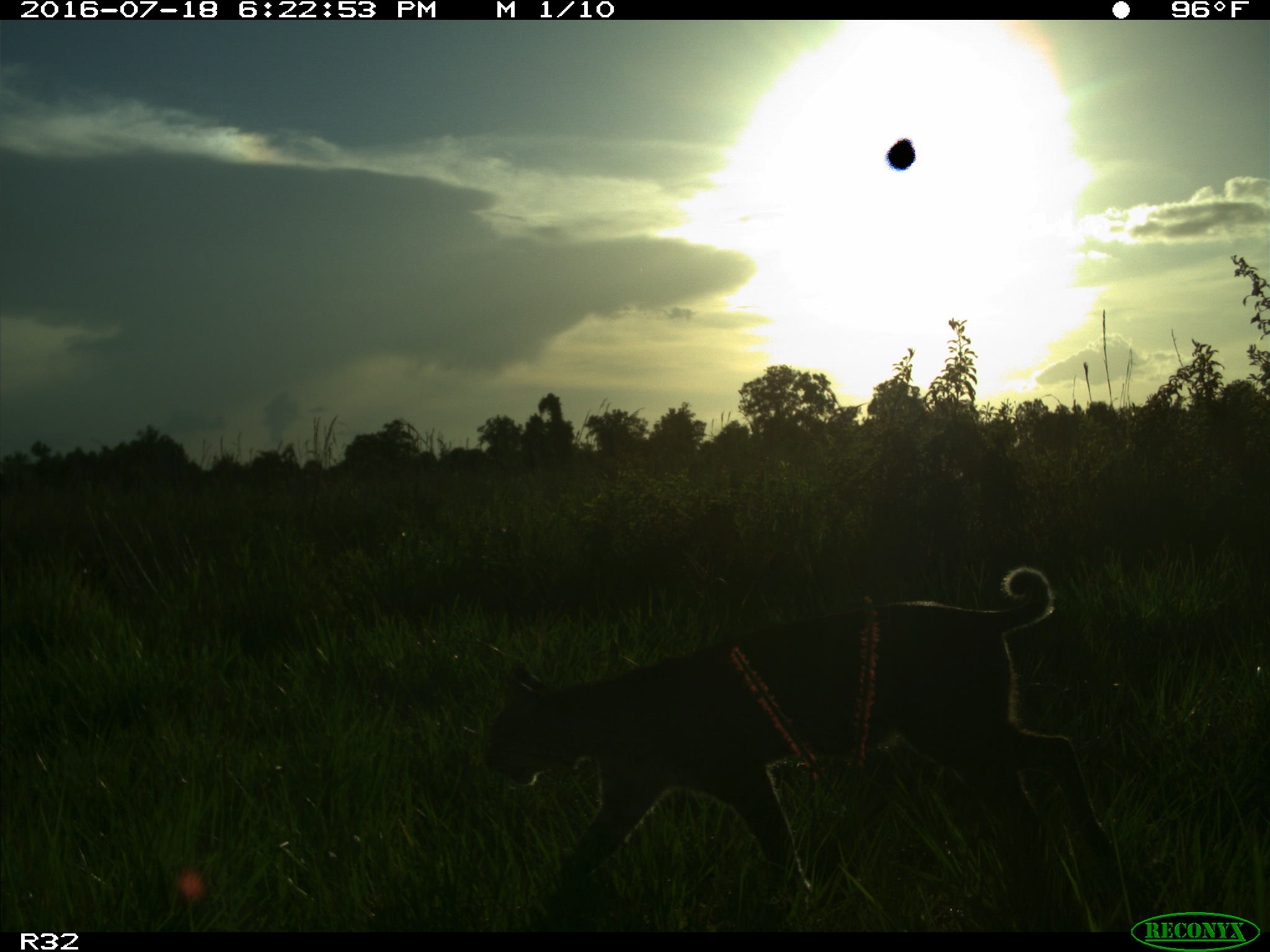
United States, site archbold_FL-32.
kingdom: Animalia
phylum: Chordata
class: Mammalia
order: Carnivora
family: Felidae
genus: Lynx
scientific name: Lynx rufus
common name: bobcat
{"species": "Lynx rufus (bobcat)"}